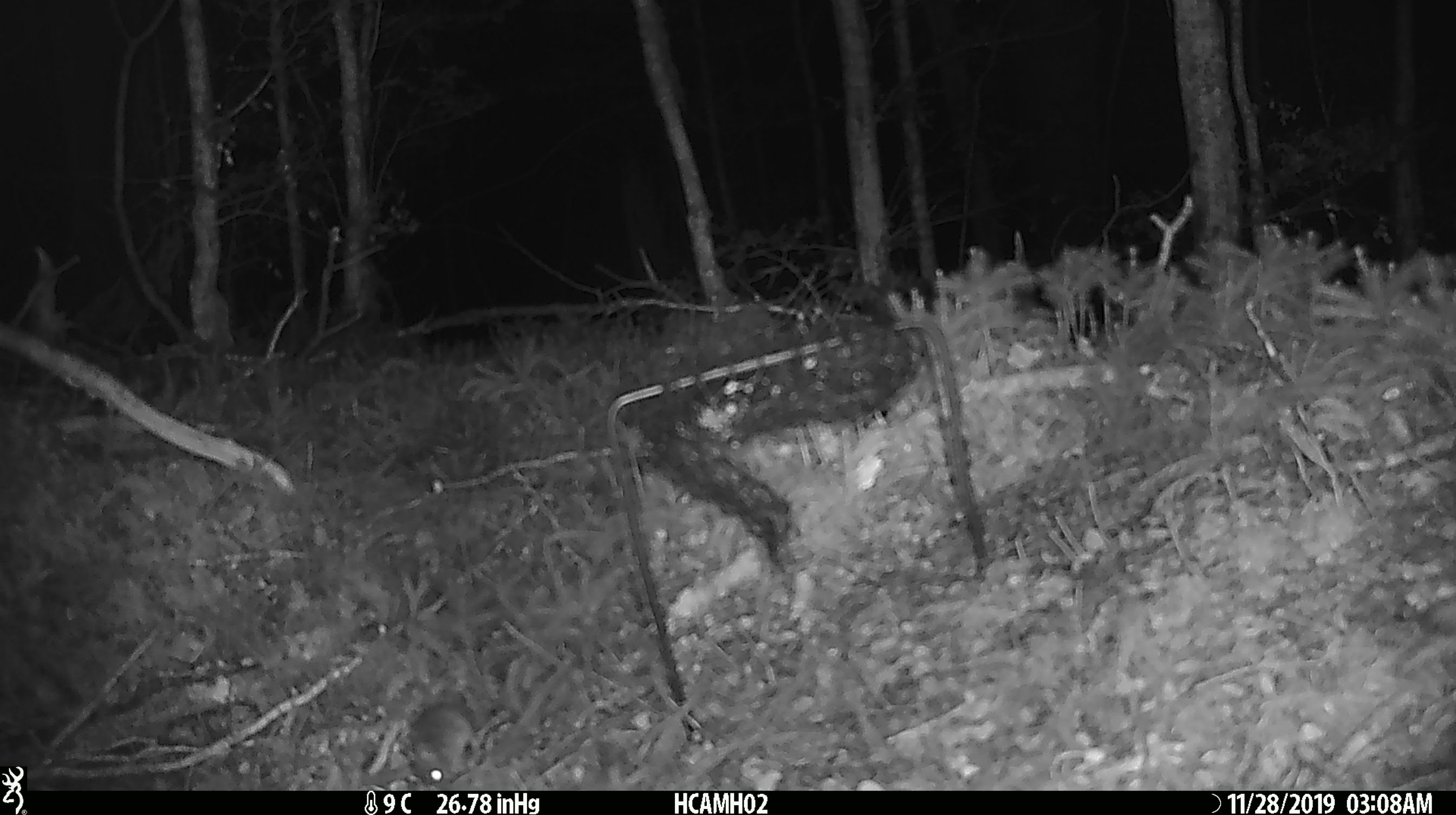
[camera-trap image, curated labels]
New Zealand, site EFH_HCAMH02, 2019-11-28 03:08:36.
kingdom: Animalia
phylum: Chordata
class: Mammalia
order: Rodentia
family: Muridae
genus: Mus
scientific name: Mus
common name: mouse